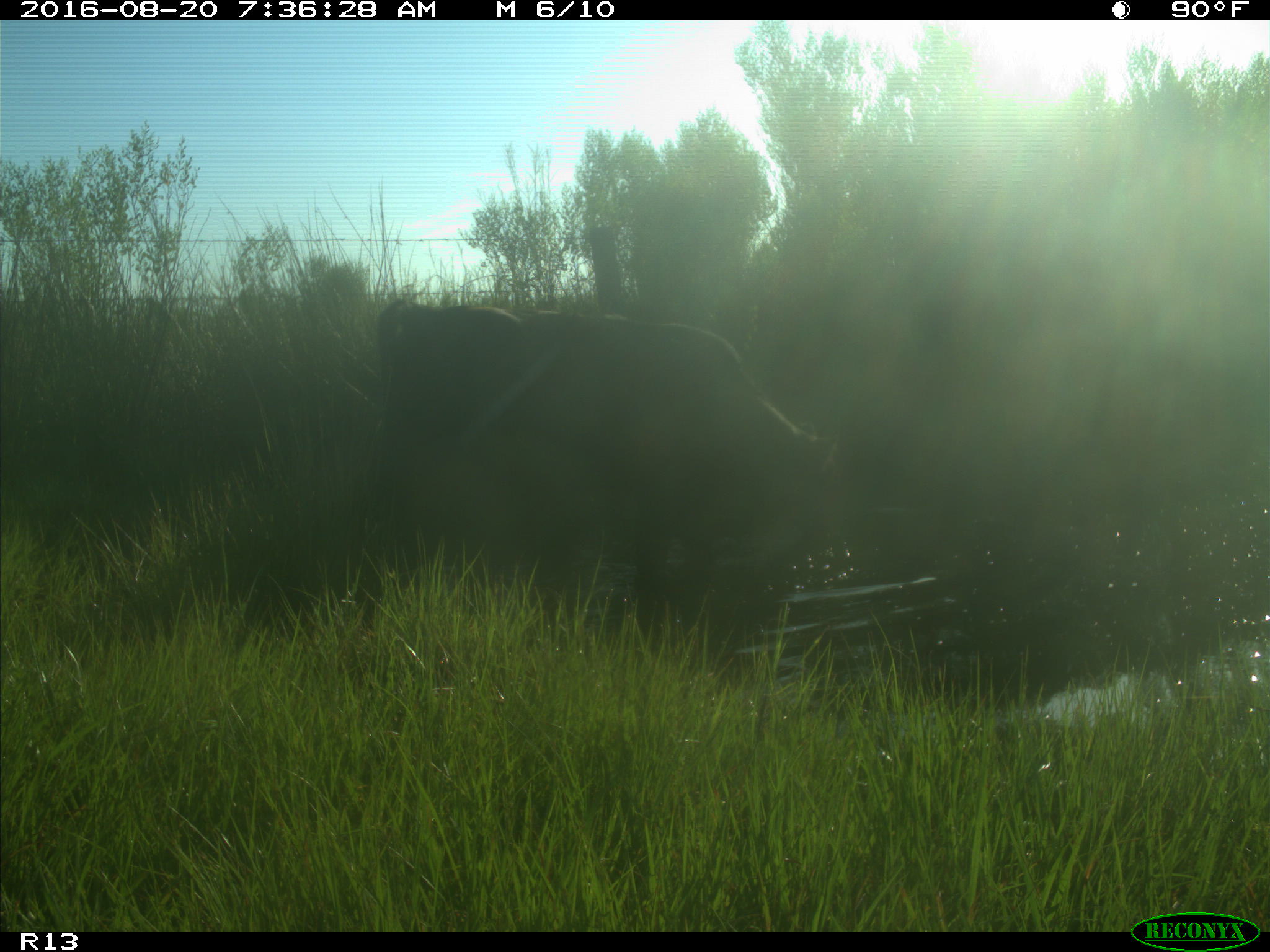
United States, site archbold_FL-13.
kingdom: Animalia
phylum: Chordata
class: Mammalia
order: Artiodactyla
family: Bovidae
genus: Bos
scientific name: Bos taurus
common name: domestic cow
Bos taurus (domestic cow).